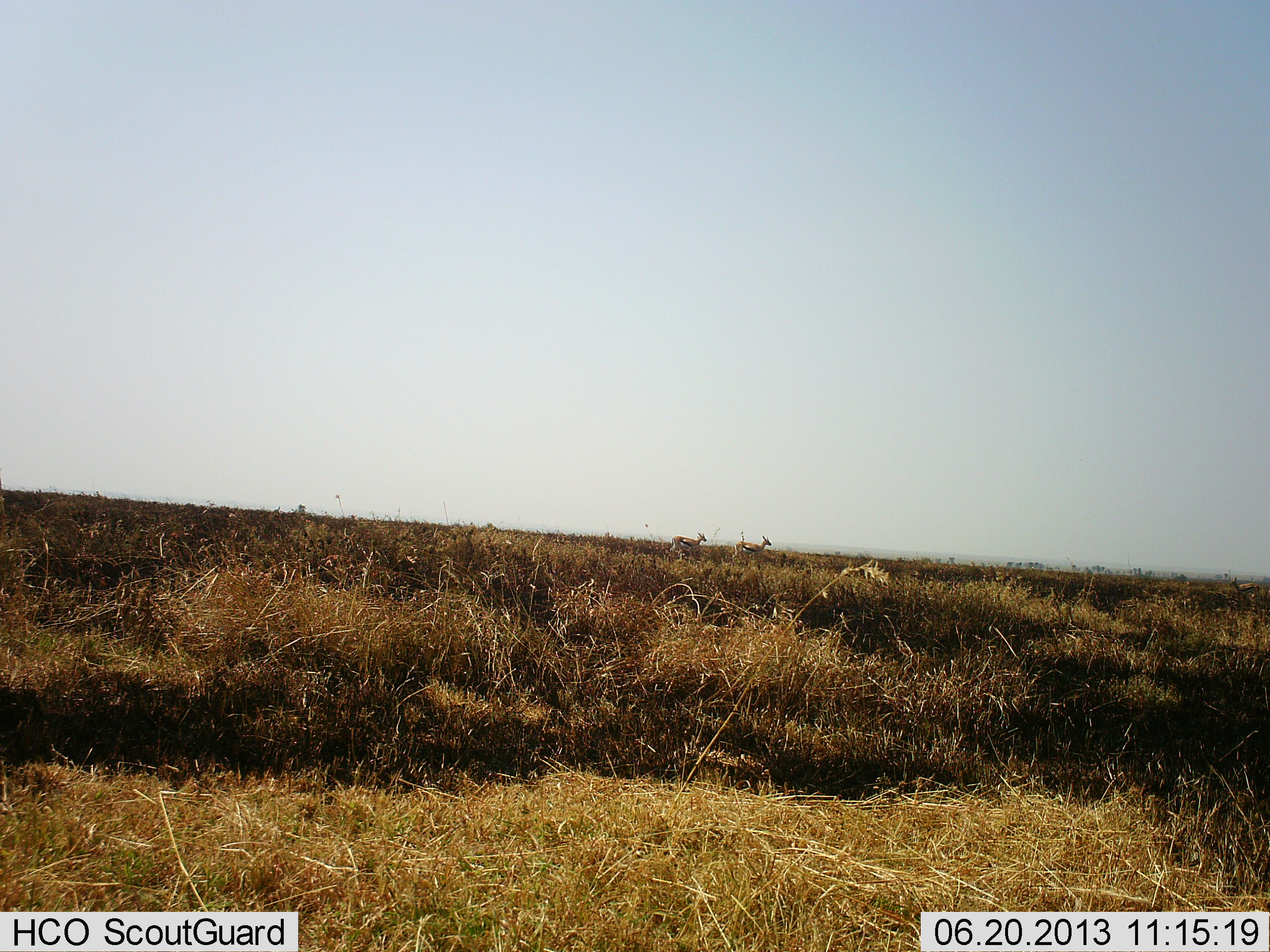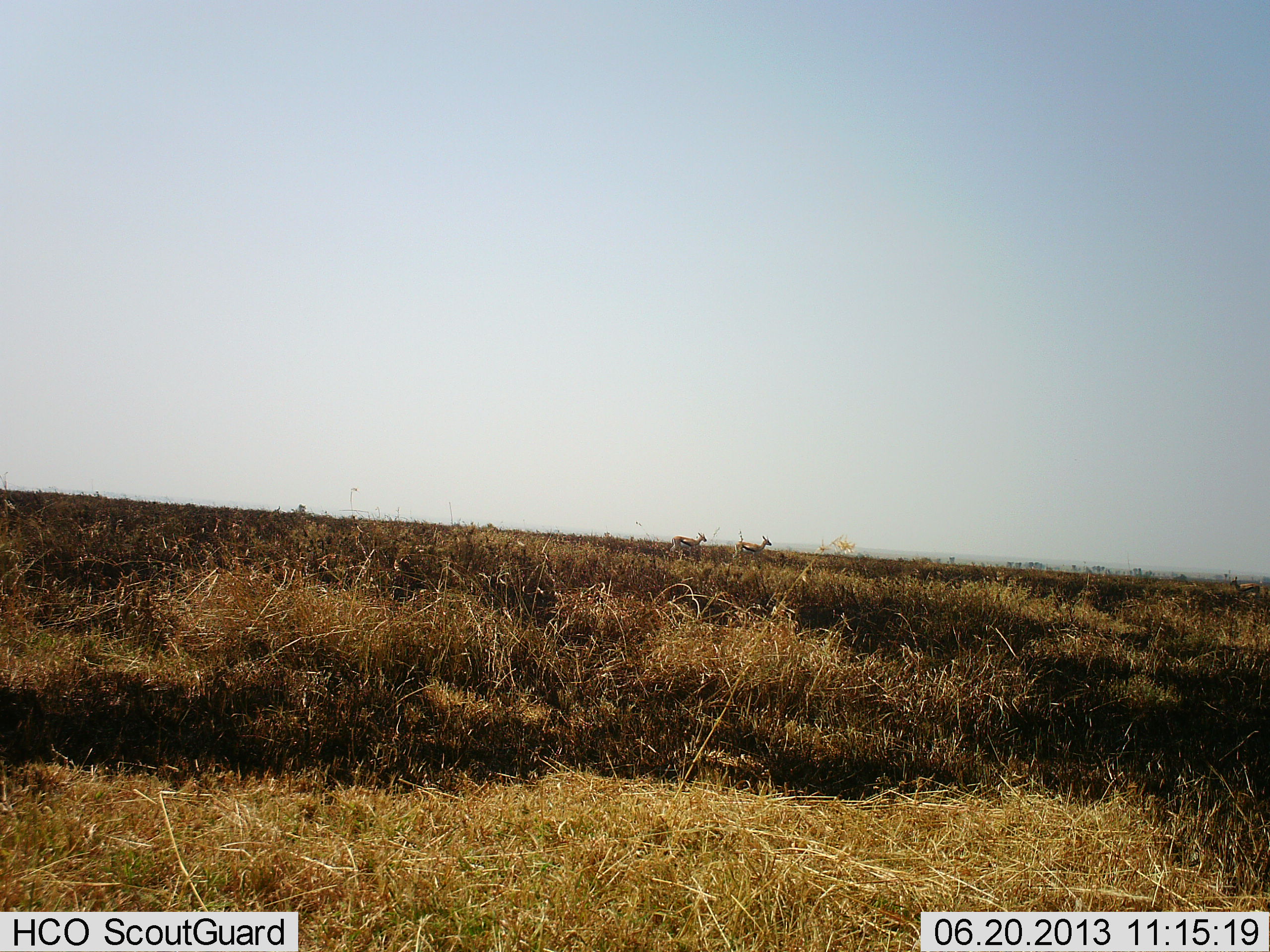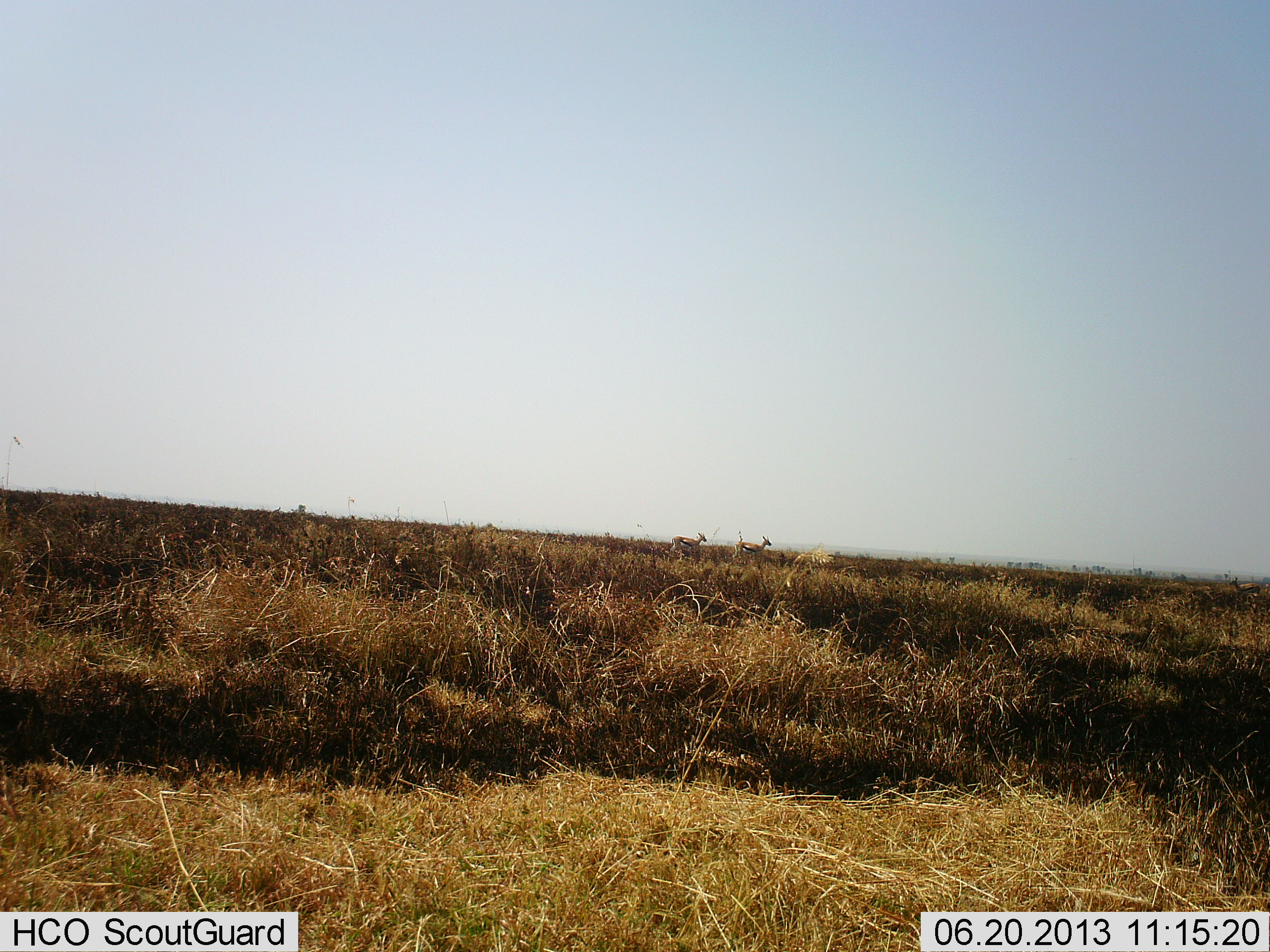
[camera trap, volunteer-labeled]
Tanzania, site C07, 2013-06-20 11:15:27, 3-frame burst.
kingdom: Animalia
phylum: Chordata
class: Mammalia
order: Artiodactyla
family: Bovidae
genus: Eudorcas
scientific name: Eudorcas thomsonii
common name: thomson's gazelle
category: gazellethomsons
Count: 2.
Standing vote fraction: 86%.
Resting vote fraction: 0%.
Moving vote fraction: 14%.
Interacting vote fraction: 0%.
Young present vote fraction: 0%.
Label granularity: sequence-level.